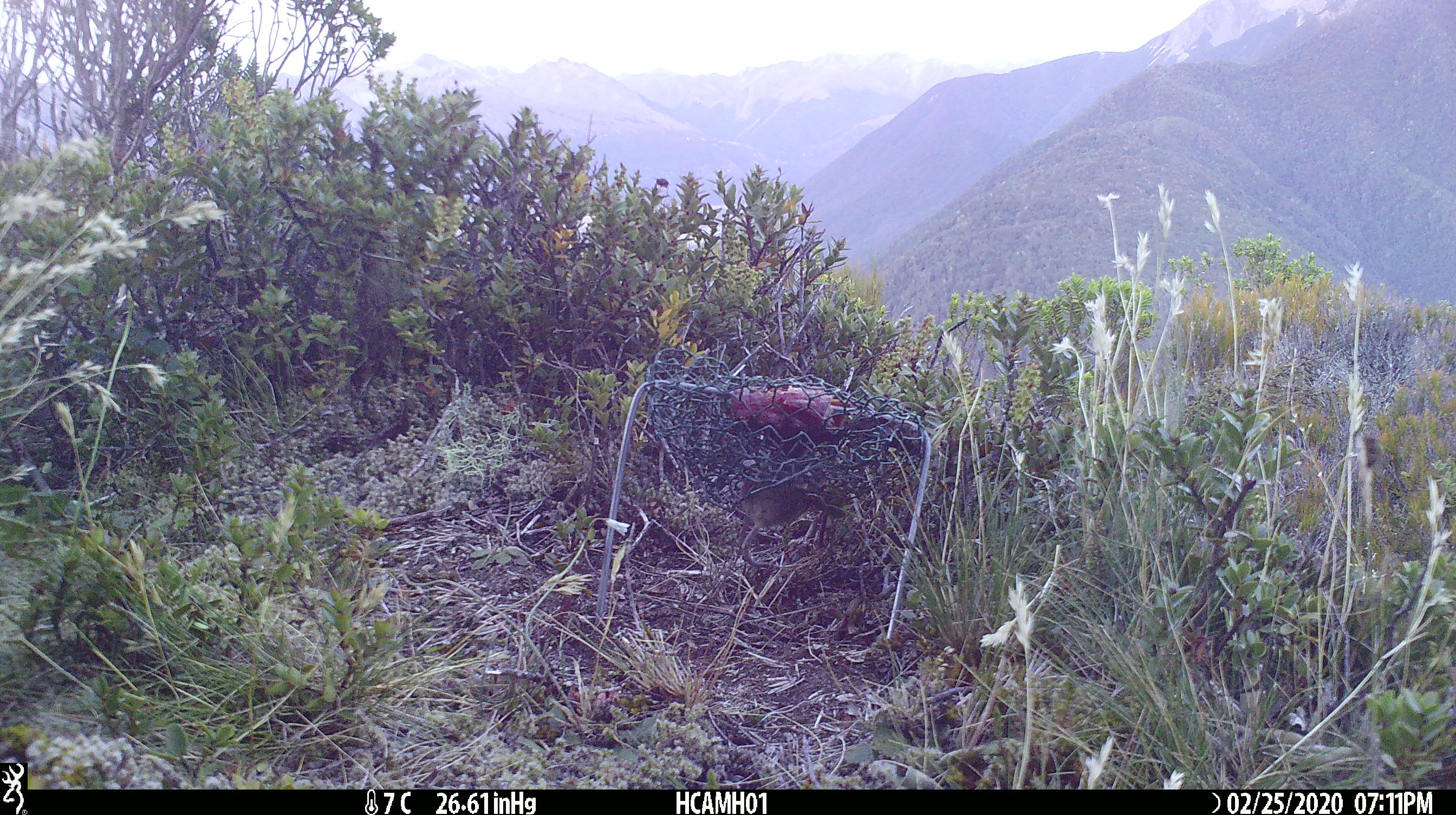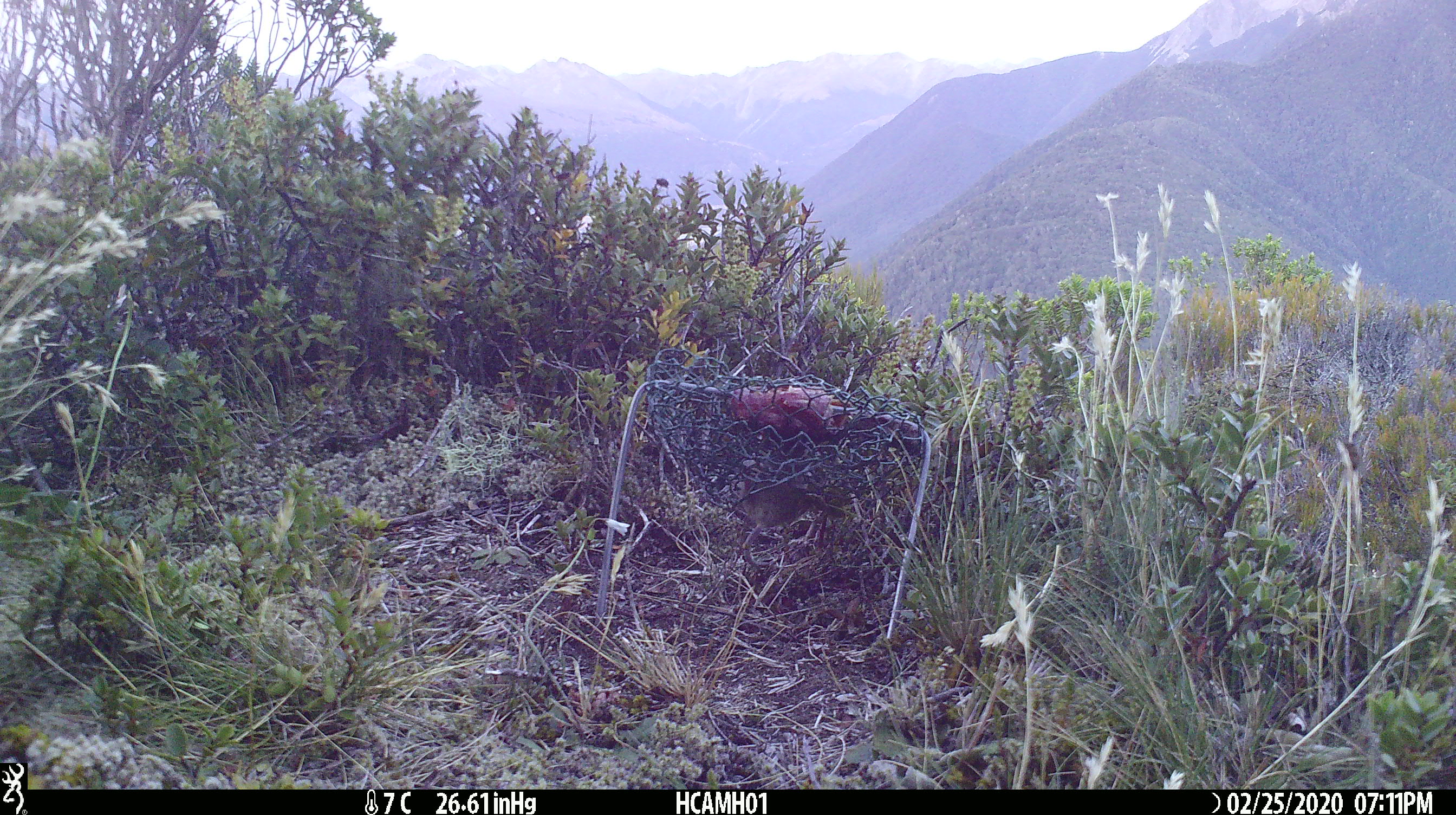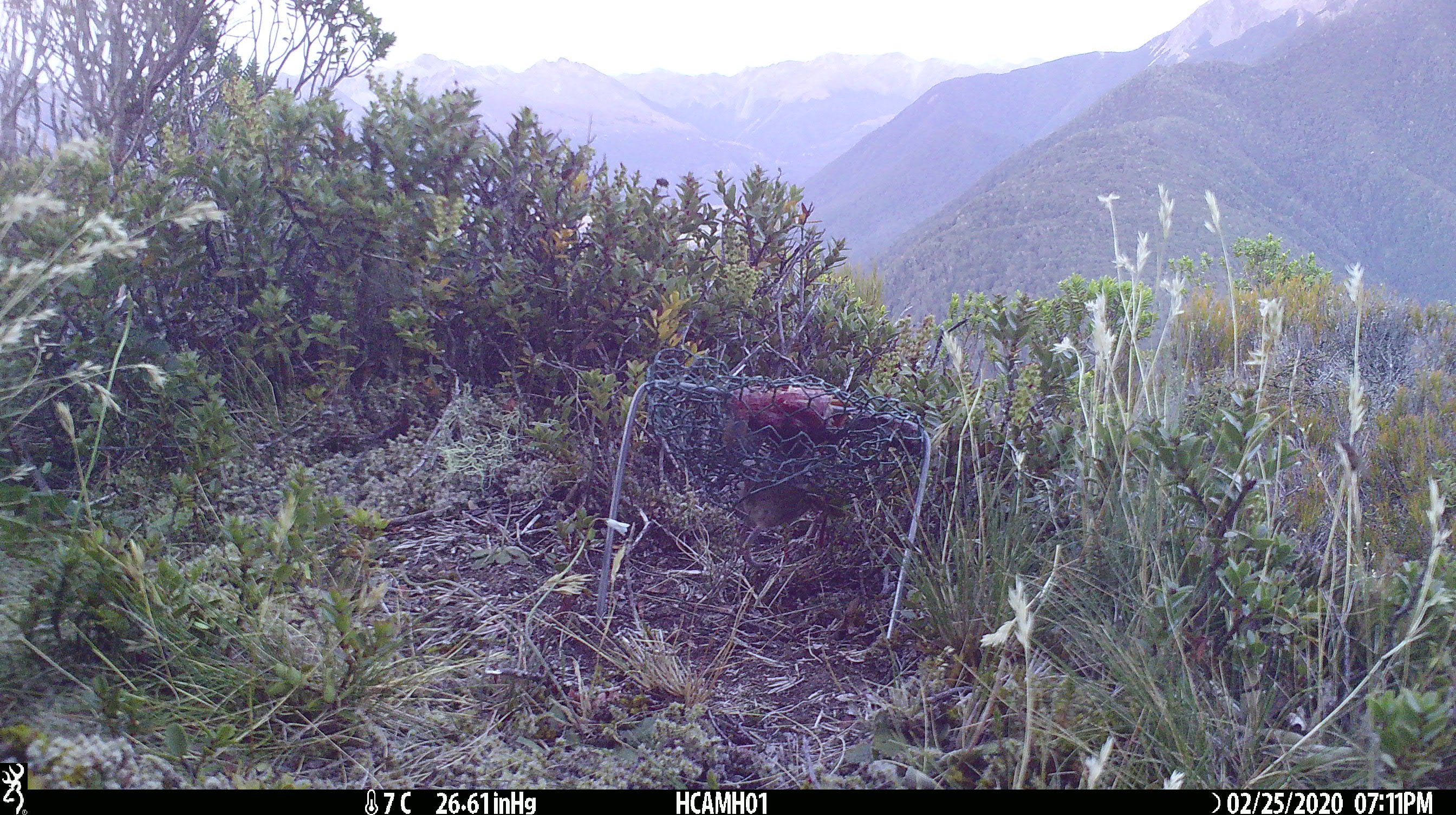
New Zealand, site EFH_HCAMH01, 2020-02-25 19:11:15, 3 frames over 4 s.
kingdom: Animalia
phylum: Chordata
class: Mammalia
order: Rodentia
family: Muridae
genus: Mus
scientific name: Mus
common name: mouse